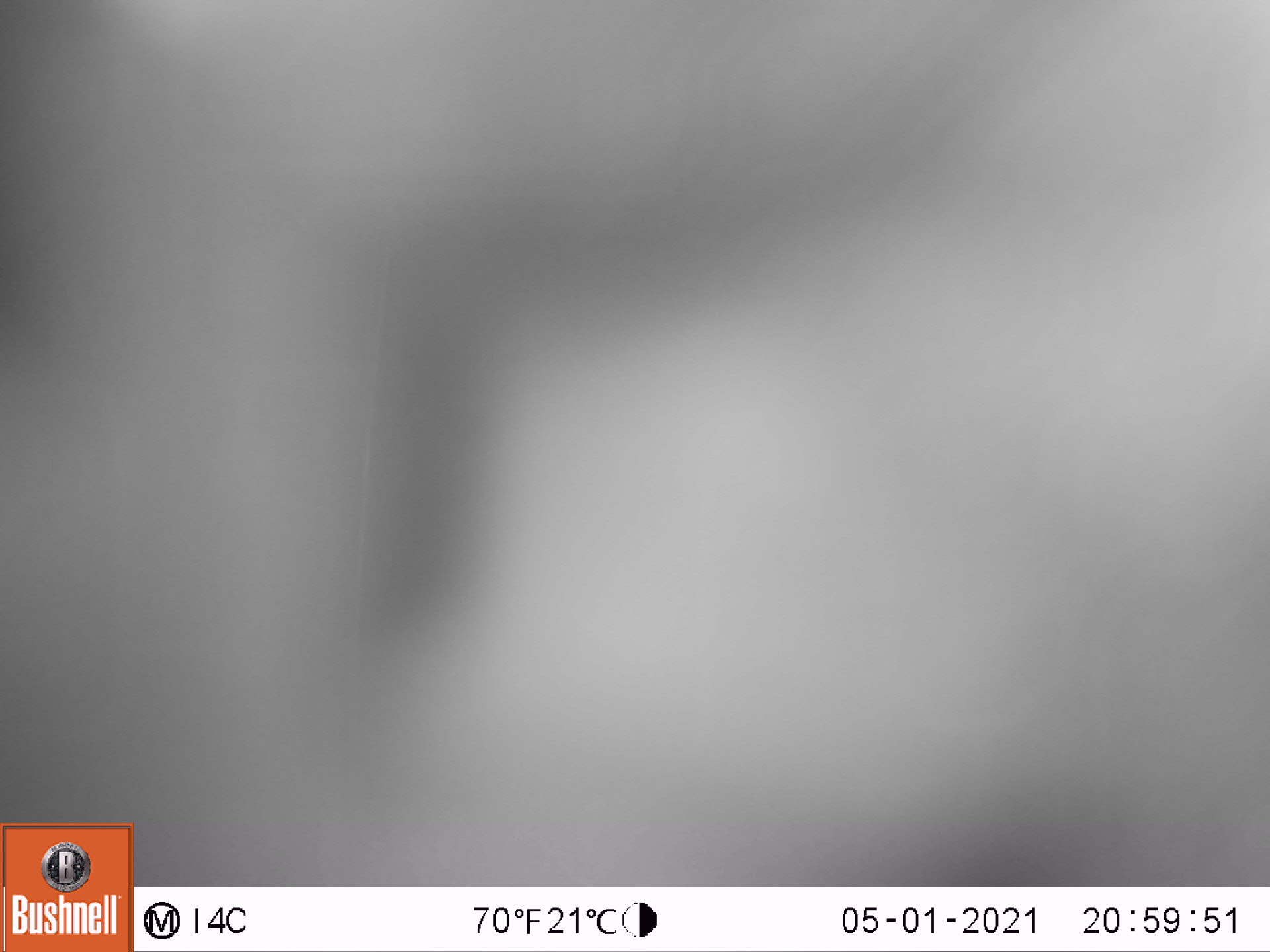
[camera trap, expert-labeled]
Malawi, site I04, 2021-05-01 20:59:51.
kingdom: Animalia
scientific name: Animalia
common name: other animal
Other animal (Animalia), count 1.